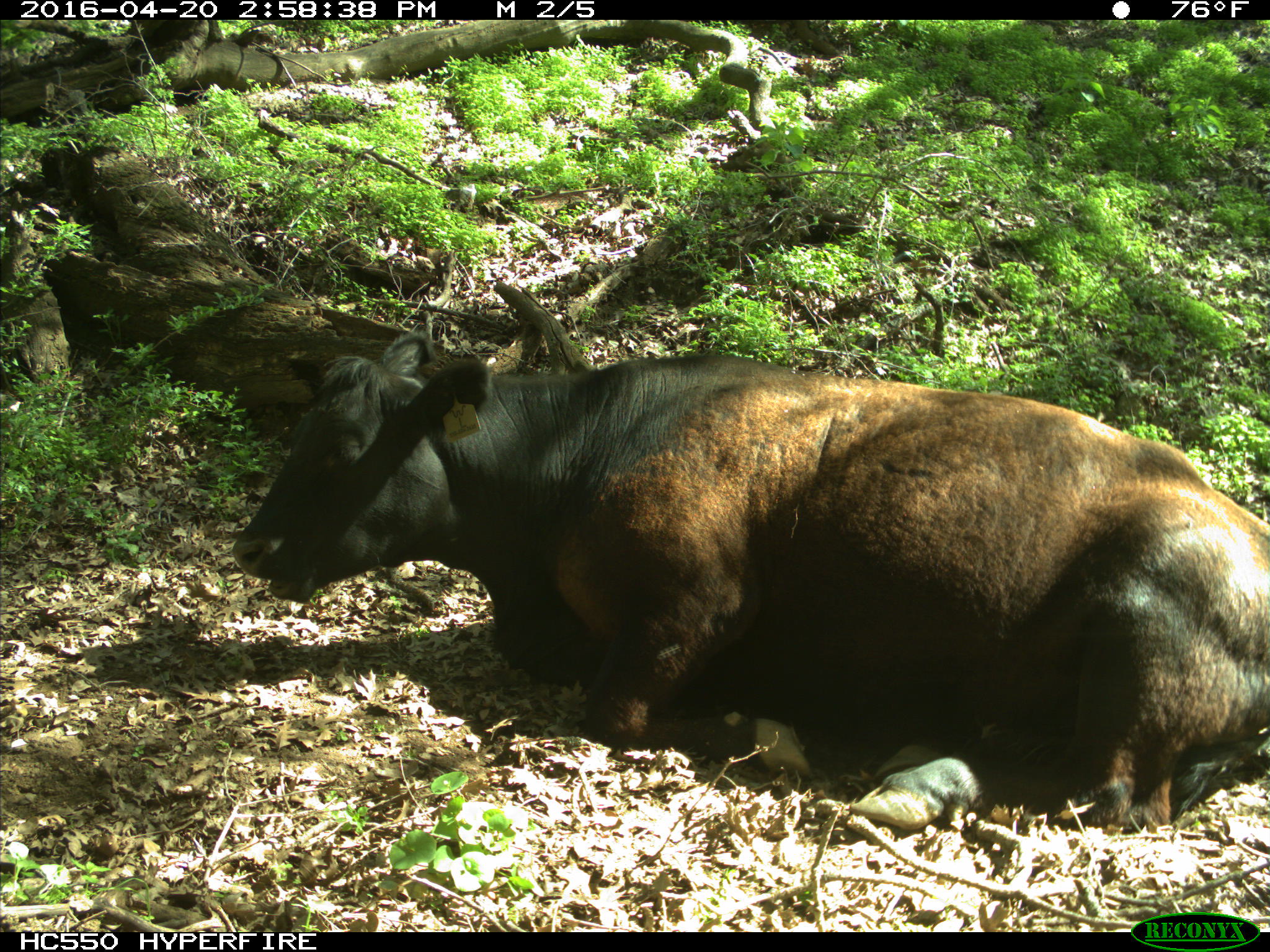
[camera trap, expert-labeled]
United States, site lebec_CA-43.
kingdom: Animalia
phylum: Chordata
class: Mammalia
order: Artiodactyla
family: Bovidae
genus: Bos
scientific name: Bos taurus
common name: domestic cow